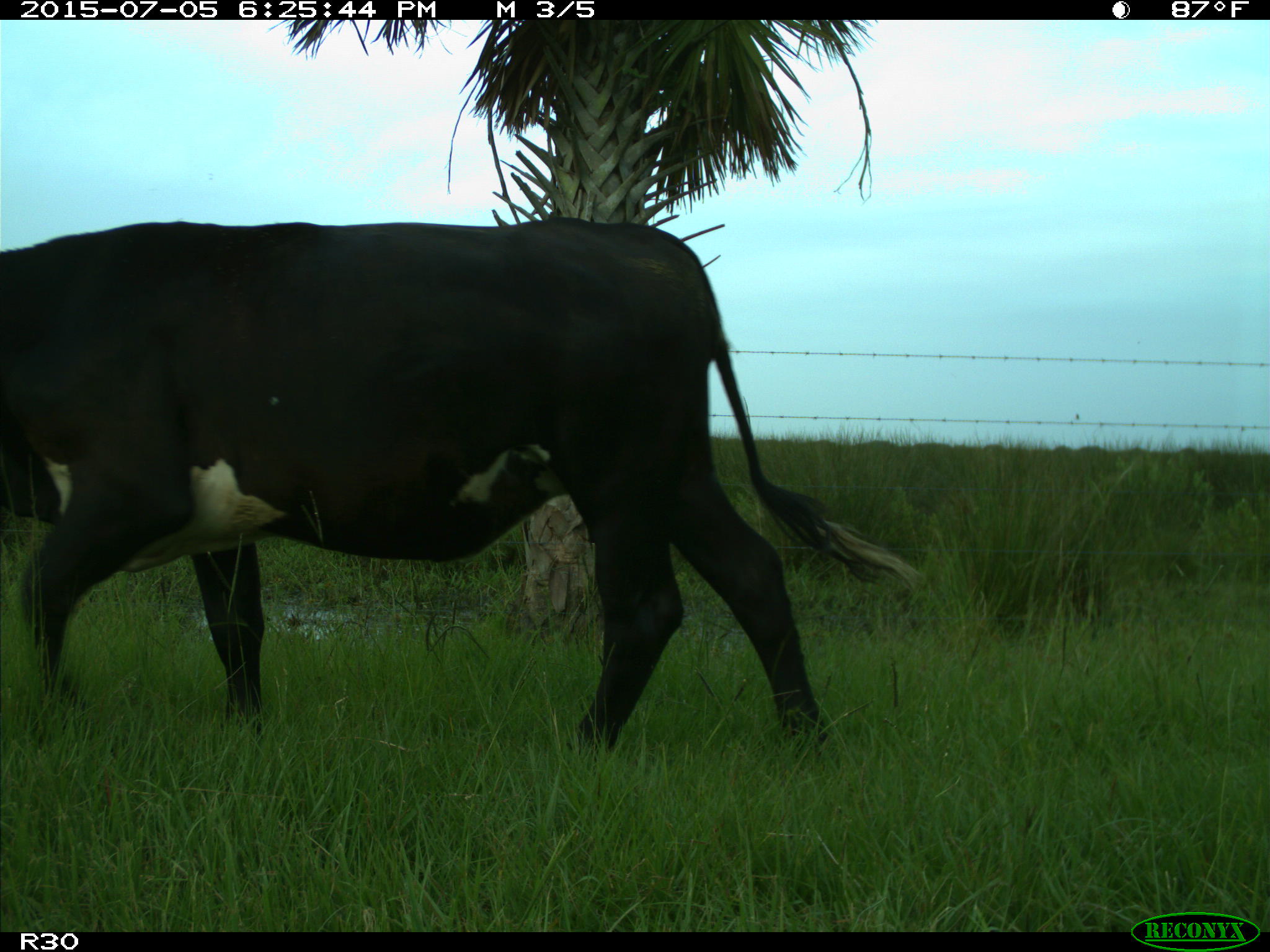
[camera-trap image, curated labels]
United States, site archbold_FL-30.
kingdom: Animalia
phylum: Chordata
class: Mammalia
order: Artiodactyla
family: Bovidae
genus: Bos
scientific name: Bos taurus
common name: domestic cow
Bos taurus (domestic cow).